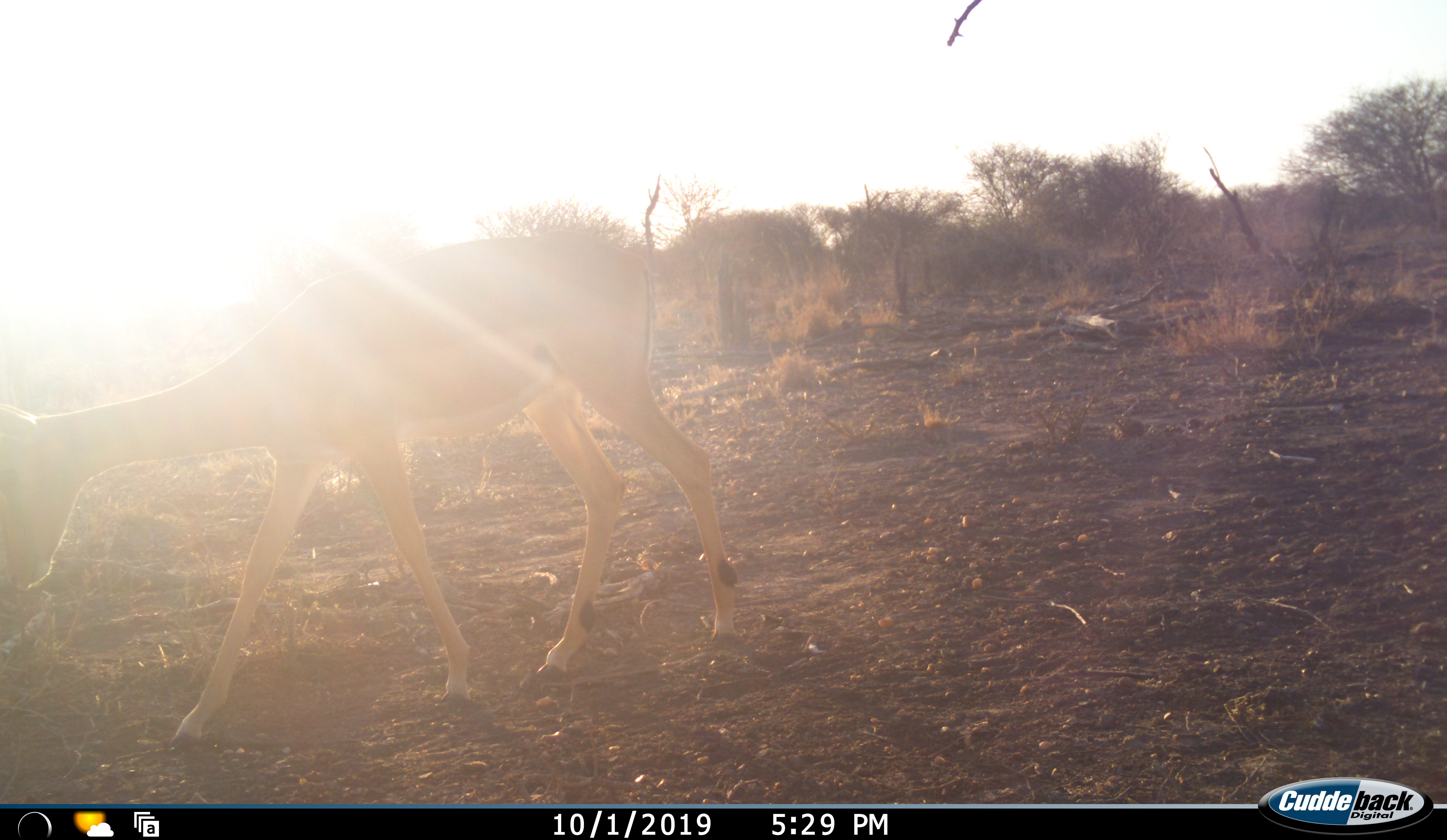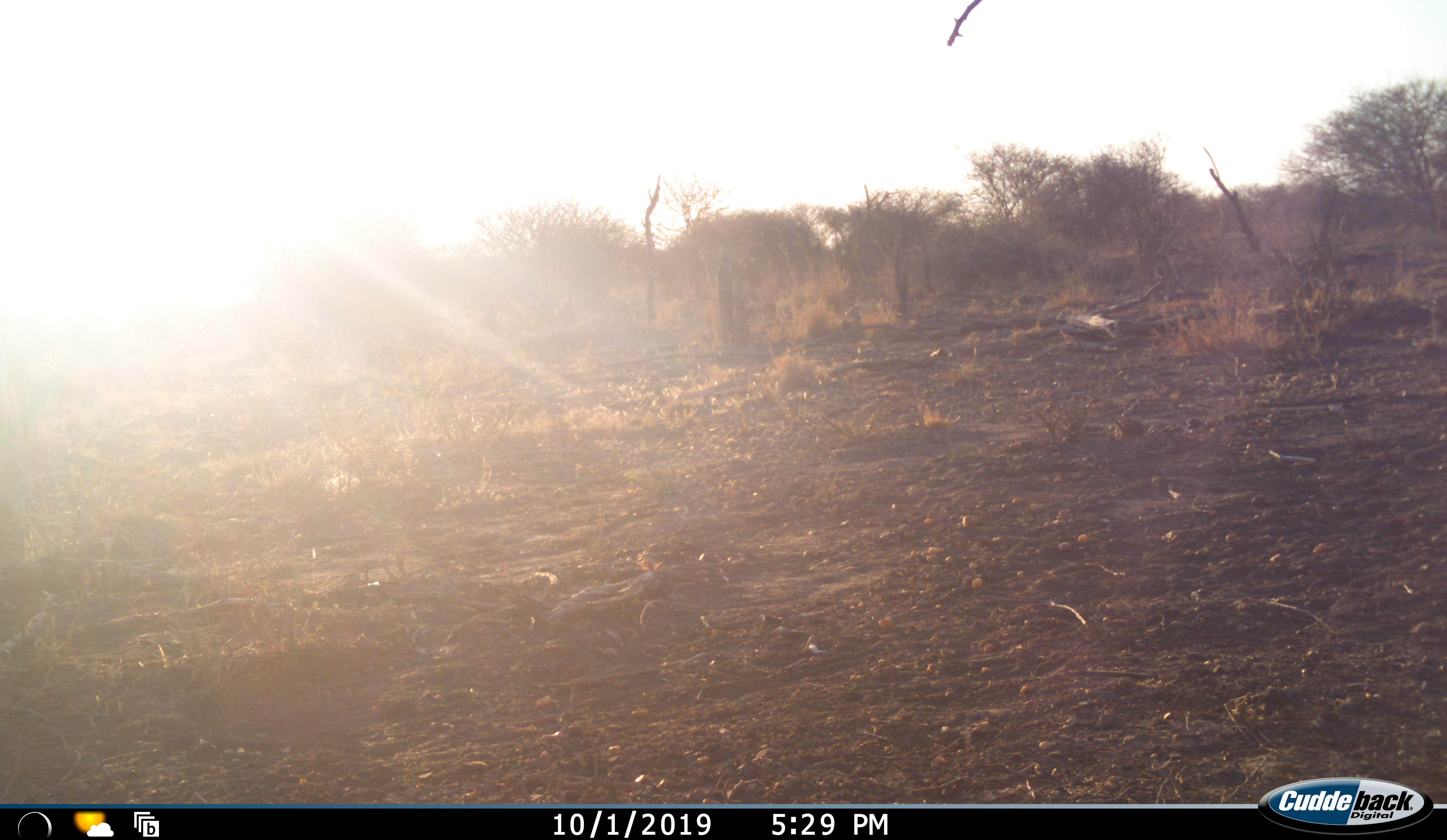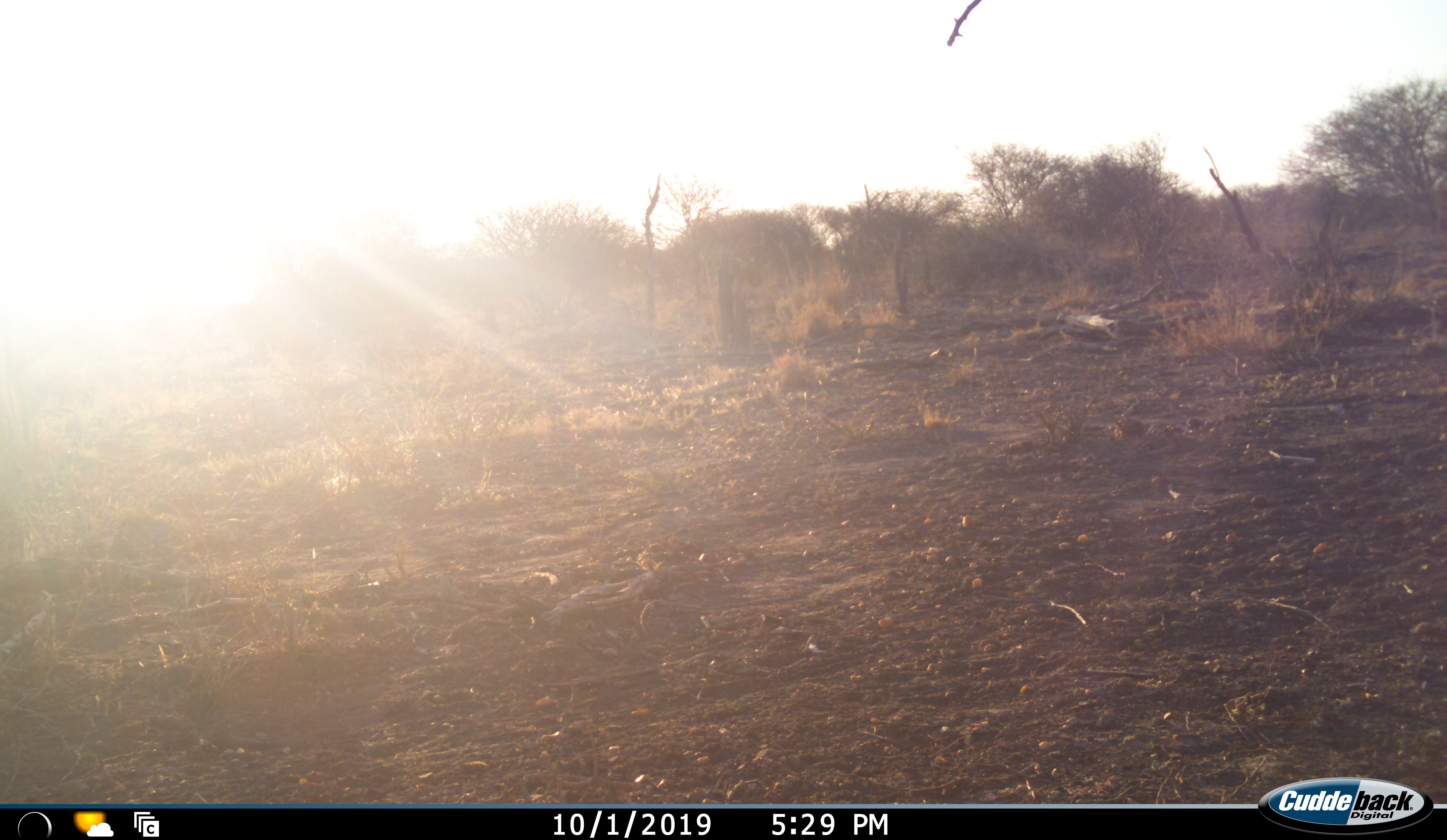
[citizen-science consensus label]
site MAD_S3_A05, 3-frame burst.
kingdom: Animalia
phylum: Chordata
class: Mammalia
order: Artiodactyla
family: Bovidae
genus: Aepyceros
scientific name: Aepyceros melampus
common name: impala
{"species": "impala (Aepyceros melampus)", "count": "1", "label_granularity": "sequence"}